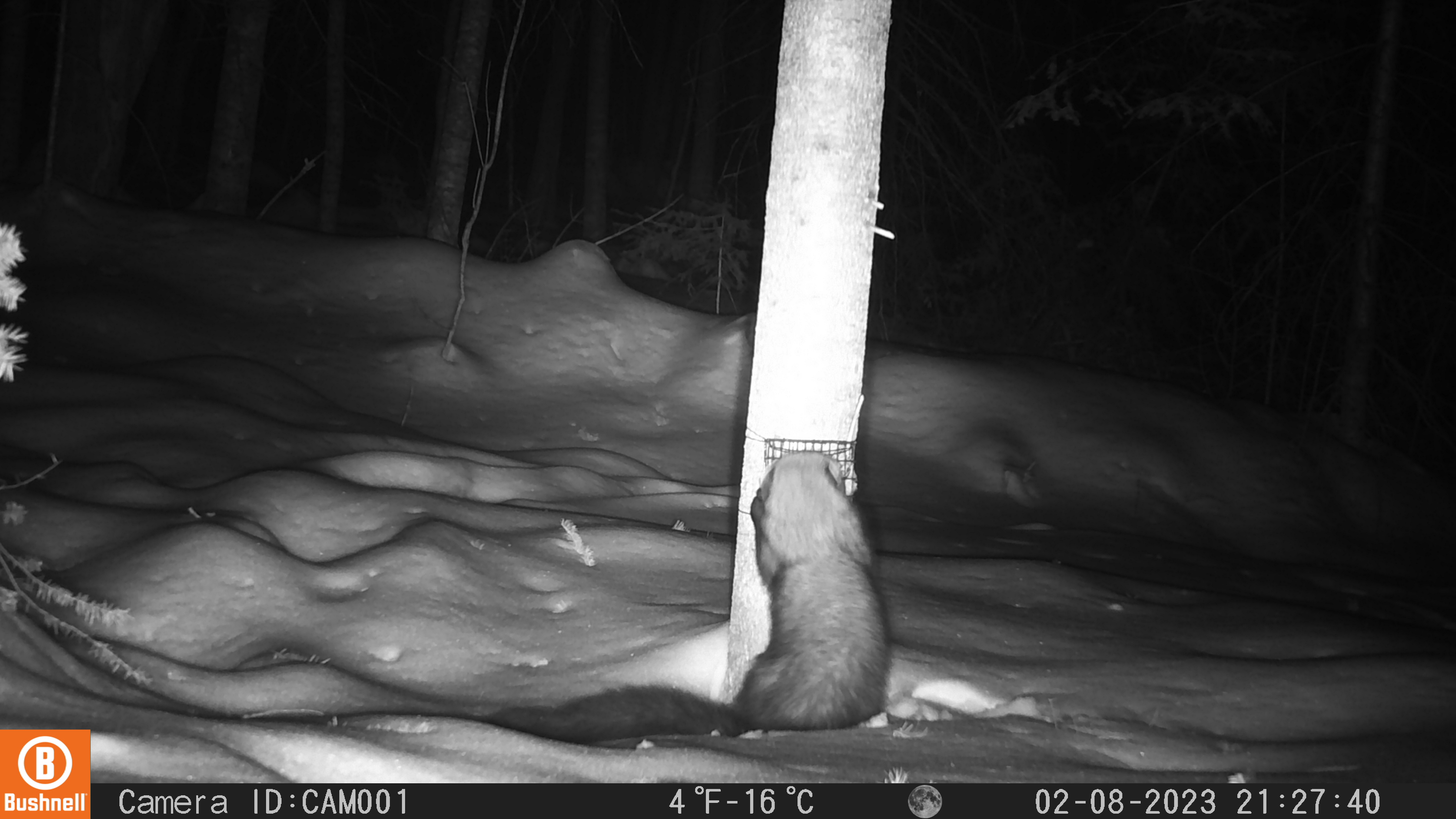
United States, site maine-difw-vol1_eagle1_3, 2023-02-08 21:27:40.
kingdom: Animalia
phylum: Chordata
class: Mammalia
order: Carnivora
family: Mustelidae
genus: Pekania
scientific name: Pekania pennanti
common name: fisher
Fisher (Pekania pennanti).